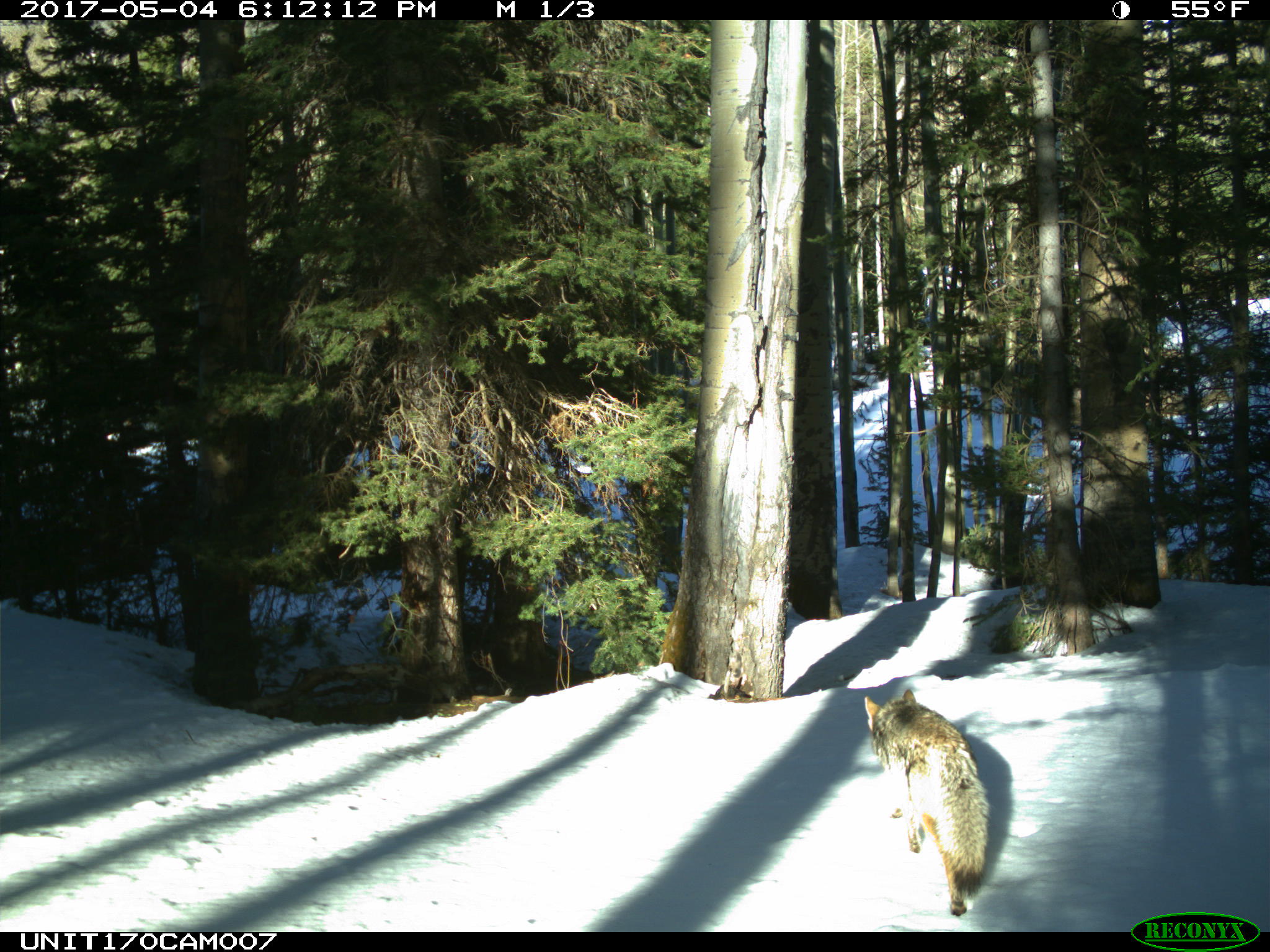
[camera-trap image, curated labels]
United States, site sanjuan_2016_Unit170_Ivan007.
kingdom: Animalia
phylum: Chordata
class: Mammalia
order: Carnivora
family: Canidae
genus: Canis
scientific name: Canis latrans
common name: coyote